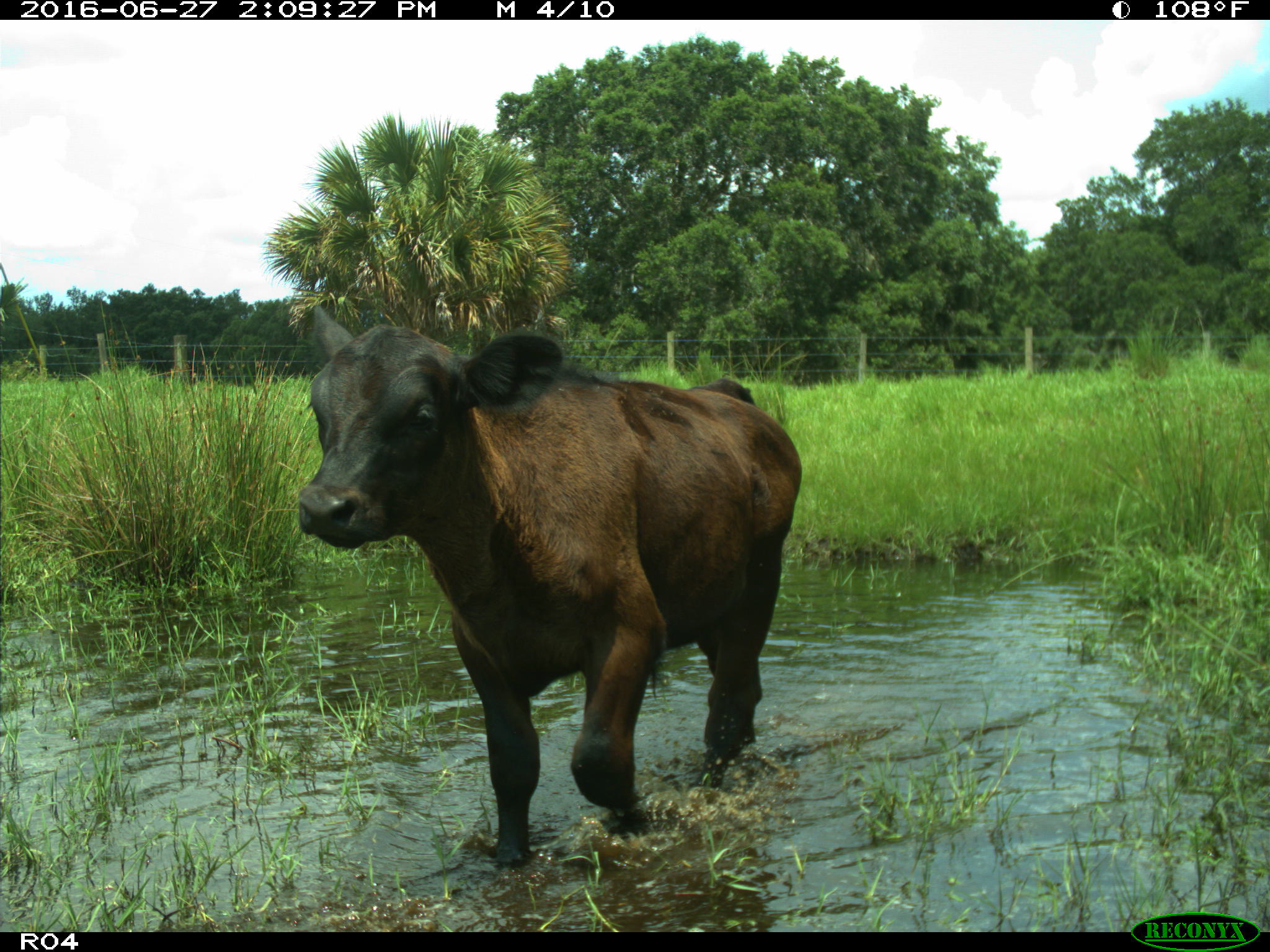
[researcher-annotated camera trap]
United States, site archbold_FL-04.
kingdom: Animalia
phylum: Chordata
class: Mammalia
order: Artiodactyla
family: Bovidae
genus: Bos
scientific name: Bos taurus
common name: domestic cow